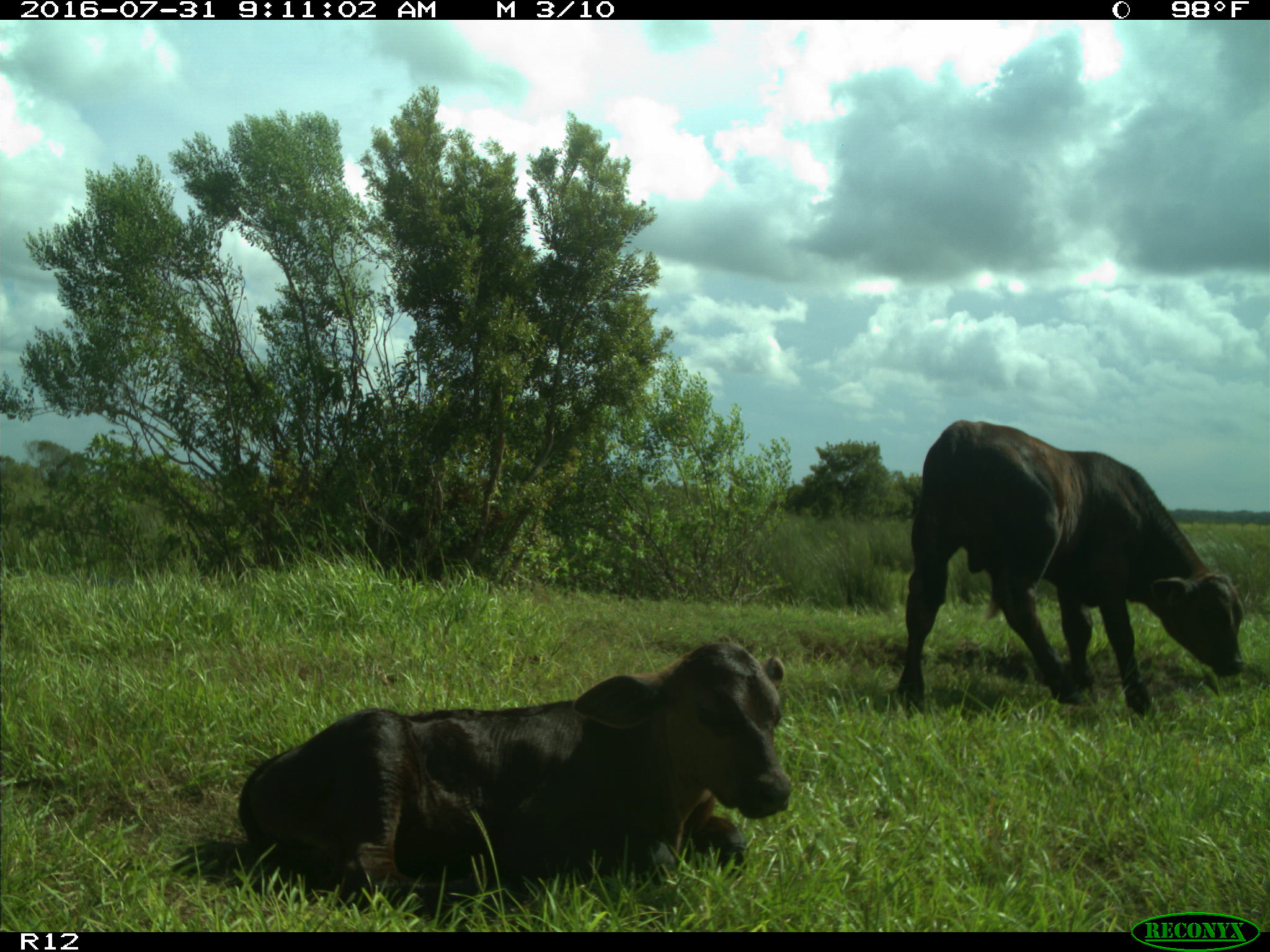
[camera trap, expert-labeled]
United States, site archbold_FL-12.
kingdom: Animalia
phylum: Chordata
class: Mammalia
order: Artiodactyla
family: Bovidae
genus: Bos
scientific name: Bos taurus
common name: domestic cow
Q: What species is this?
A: Bos taurus (domestic cow).